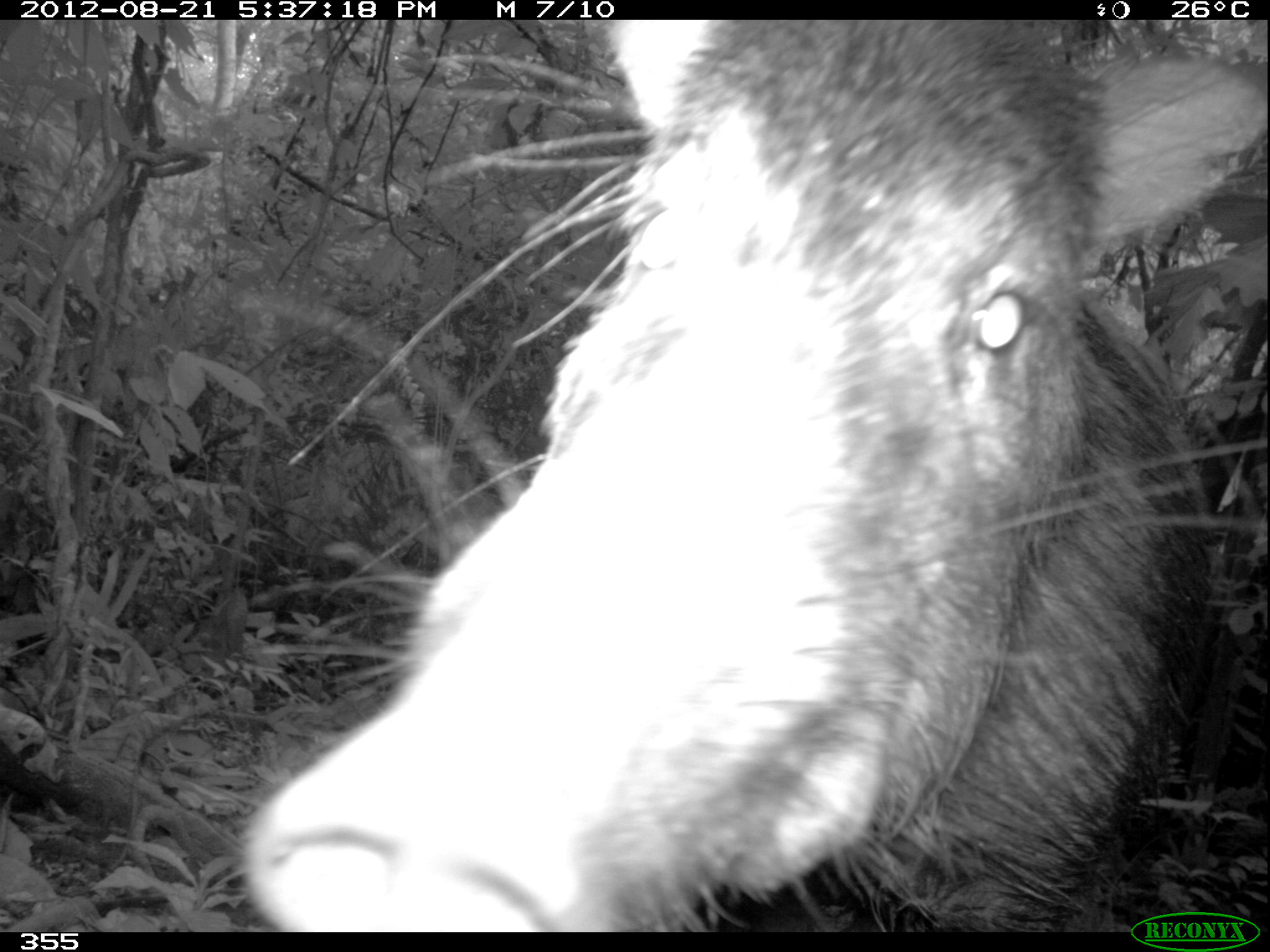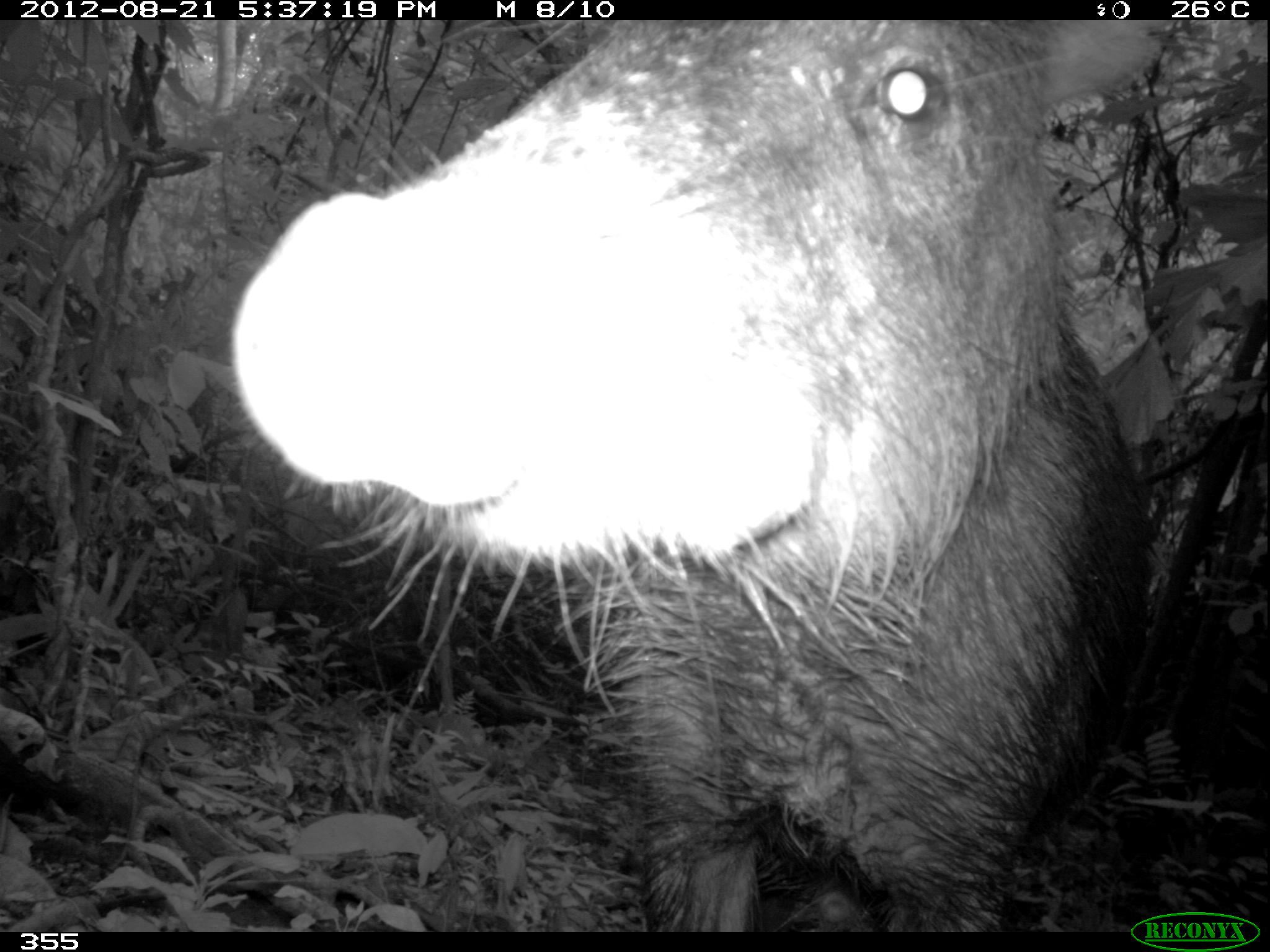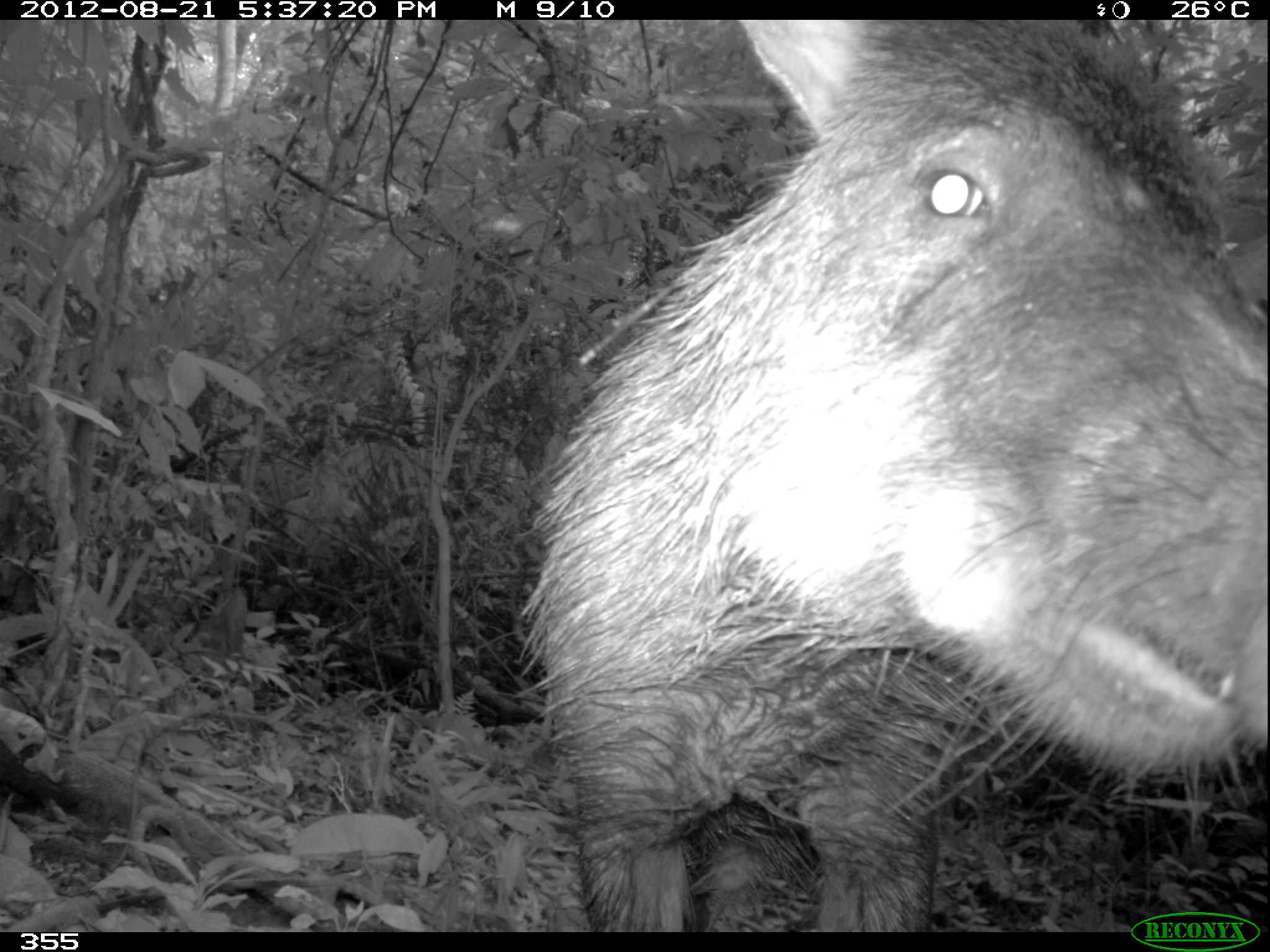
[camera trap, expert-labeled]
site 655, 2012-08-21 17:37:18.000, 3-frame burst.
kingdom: Animalia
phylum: Chordata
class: Mammalia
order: Artiodactyla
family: Tayassuidae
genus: Tayassu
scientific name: Tayassu pecari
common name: white-lipped peccary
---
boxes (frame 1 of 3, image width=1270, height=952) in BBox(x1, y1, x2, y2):
tayassu pecari: BBox(235, 21, 1265, 932)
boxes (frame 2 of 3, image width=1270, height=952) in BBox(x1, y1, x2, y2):
tayassu pecari: BBox(229, 16, 1160, 930)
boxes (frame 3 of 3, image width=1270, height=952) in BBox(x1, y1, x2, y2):
tayassu pecari: BBox(520, 16, 1263, 933)